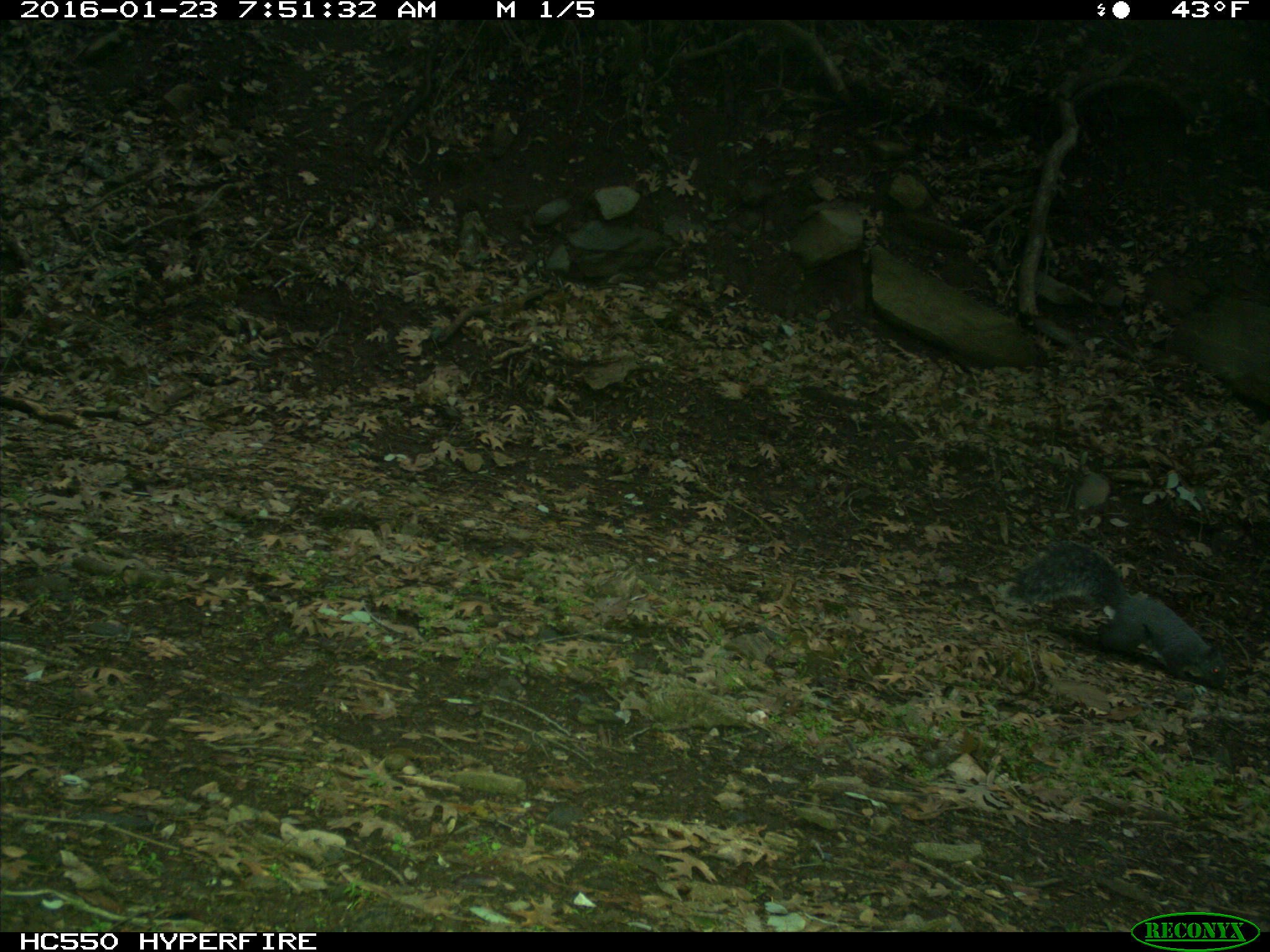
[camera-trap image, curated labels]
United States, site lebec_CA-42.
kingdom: Animalia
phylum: Chordata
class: Mammalia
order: Rodentia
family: Sciuridae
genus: Sciurus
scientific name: Sciurus carolinensis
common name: eastern gray squirrel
Sciurus carolinensis (eastern gray squirrel).